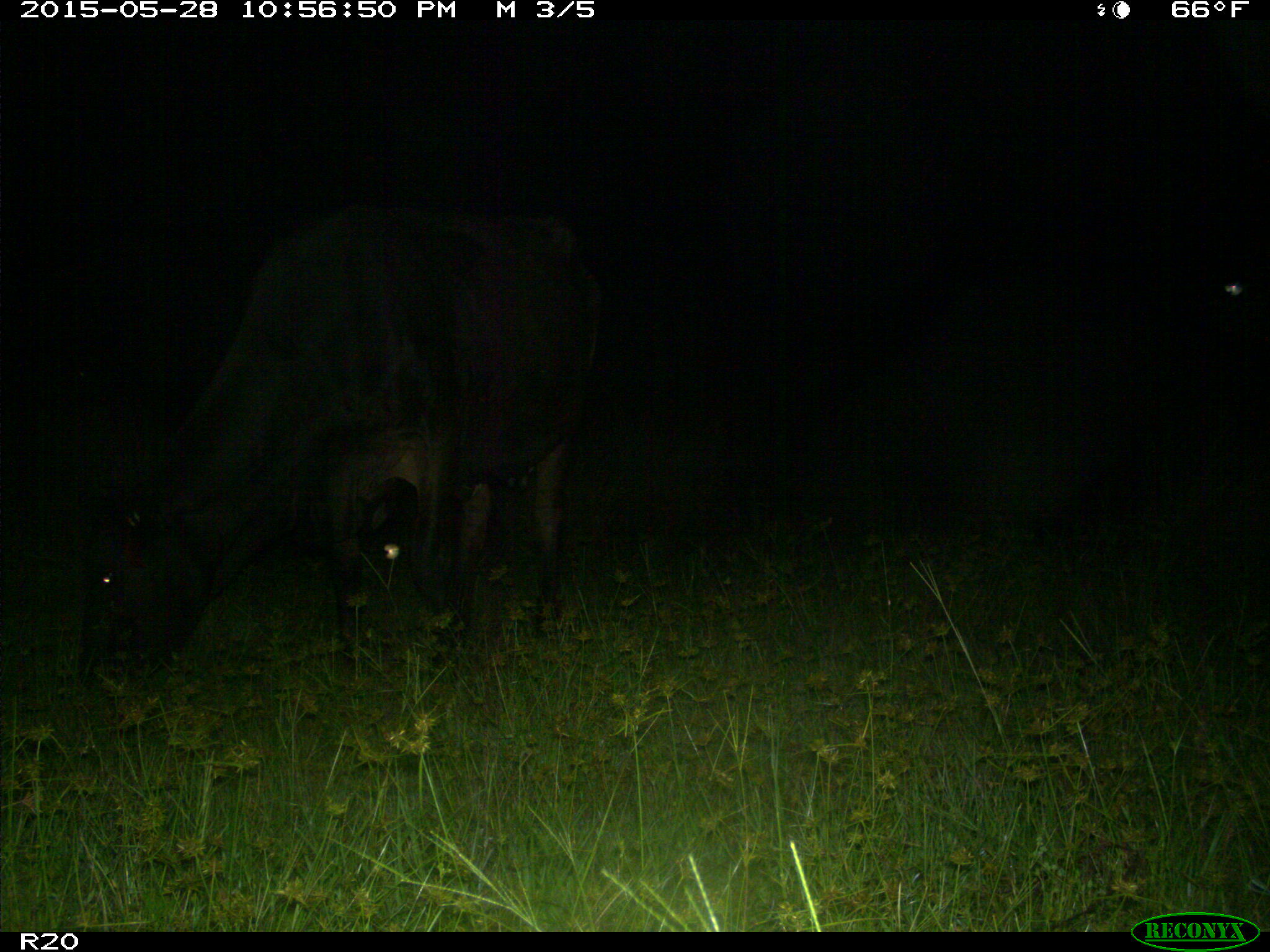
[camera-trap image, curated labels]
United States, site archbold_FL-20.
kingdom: Animalia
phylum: Chordata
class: Mammalia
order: Artiodactyla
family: Bovidae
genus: Bos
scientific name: Bos taurus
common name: domestic cow